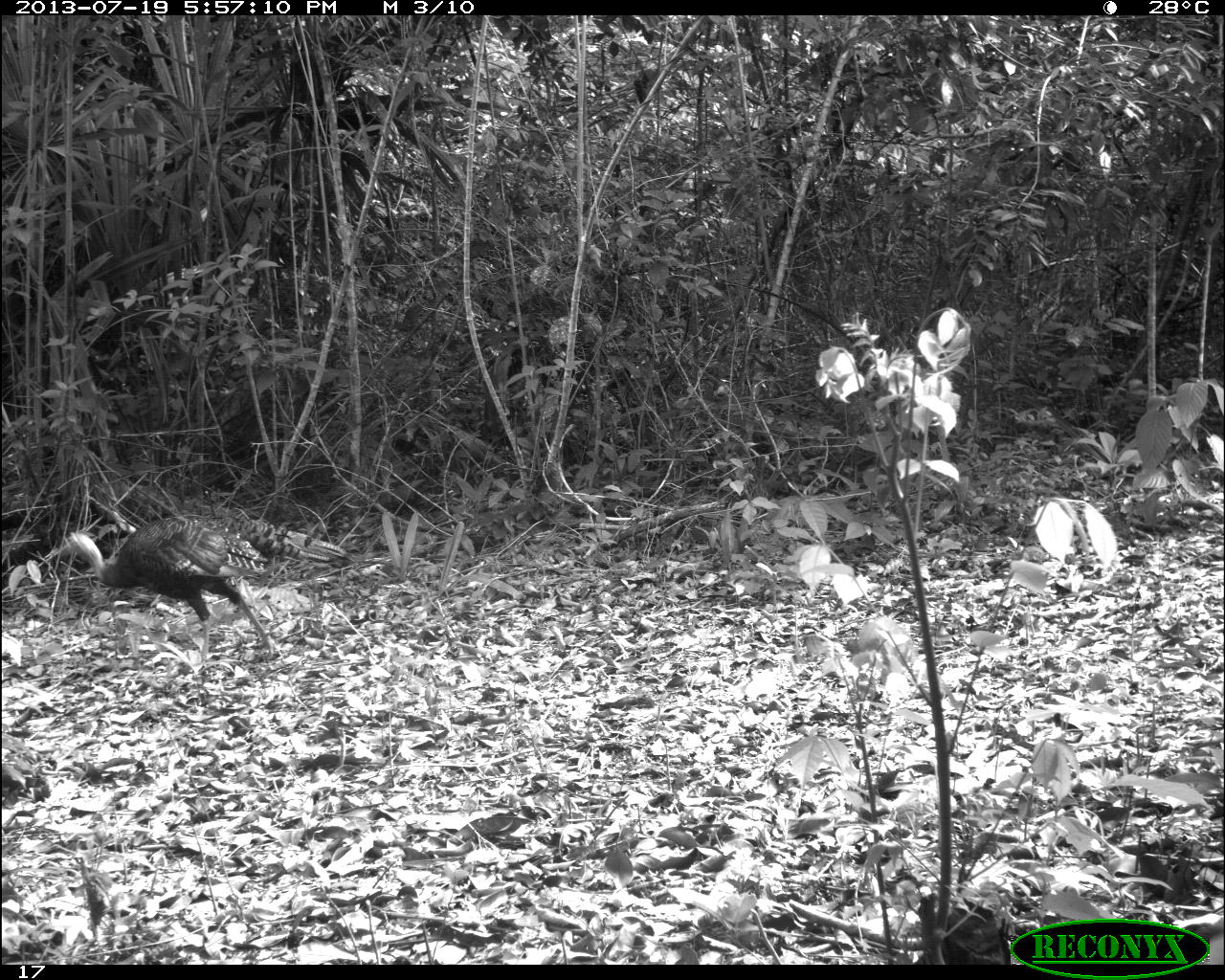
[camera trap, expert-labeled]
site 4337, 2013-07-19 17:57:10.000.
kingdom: Animalia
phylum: Chordata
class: Aves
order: Galliformes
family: Phasianidae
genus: Meleagris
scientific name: Meleagris ocellata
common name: ocellated turkey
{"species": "Meleagris ocellata (ocellated turkey)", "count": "1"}